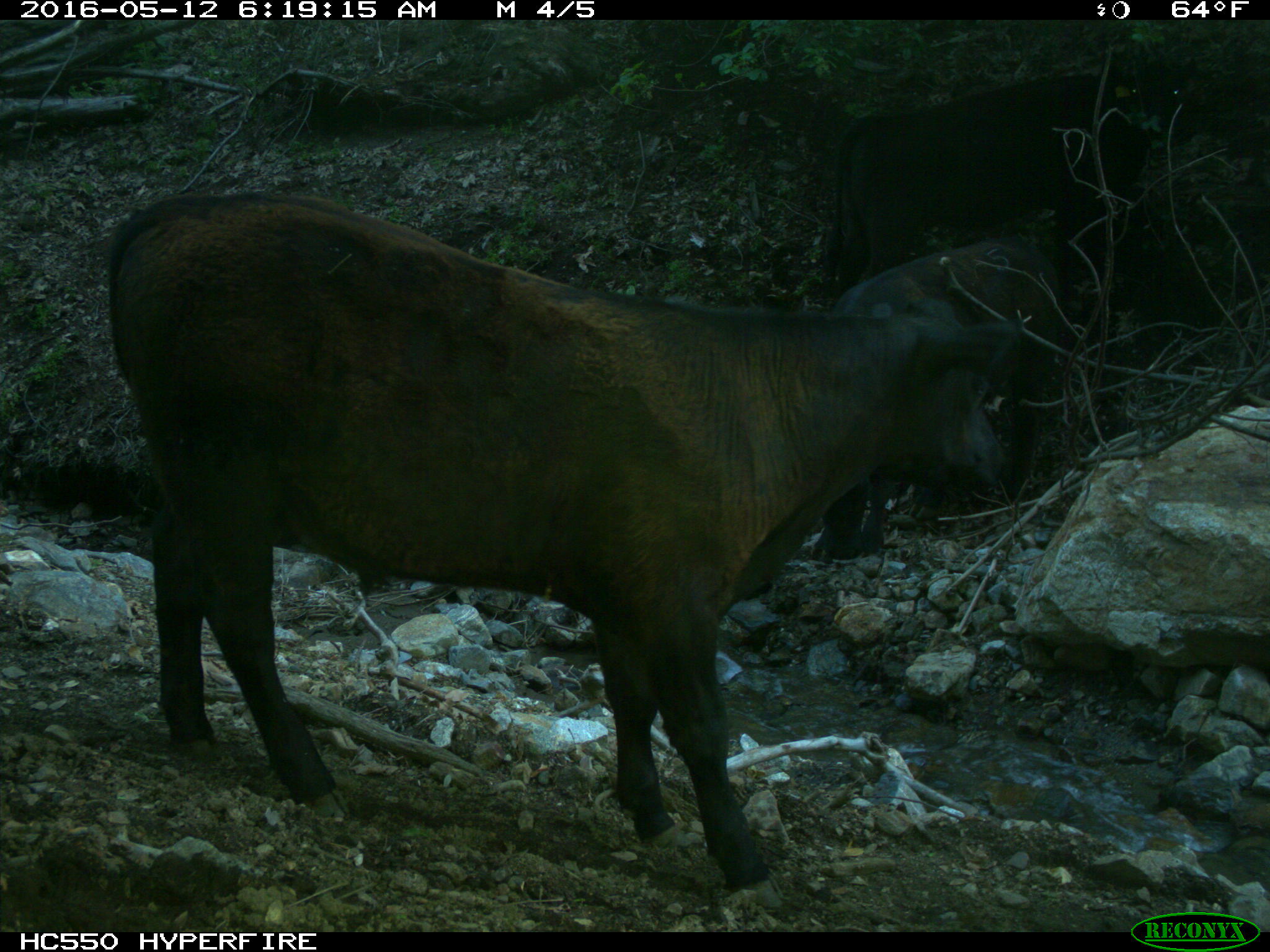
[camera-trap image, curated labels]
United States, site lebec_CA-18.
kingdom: Animalia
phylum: Chordata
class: Mammalia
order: Artiodactyla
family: Bovidae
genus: Bos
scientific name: Bos taurus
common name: domestic cow